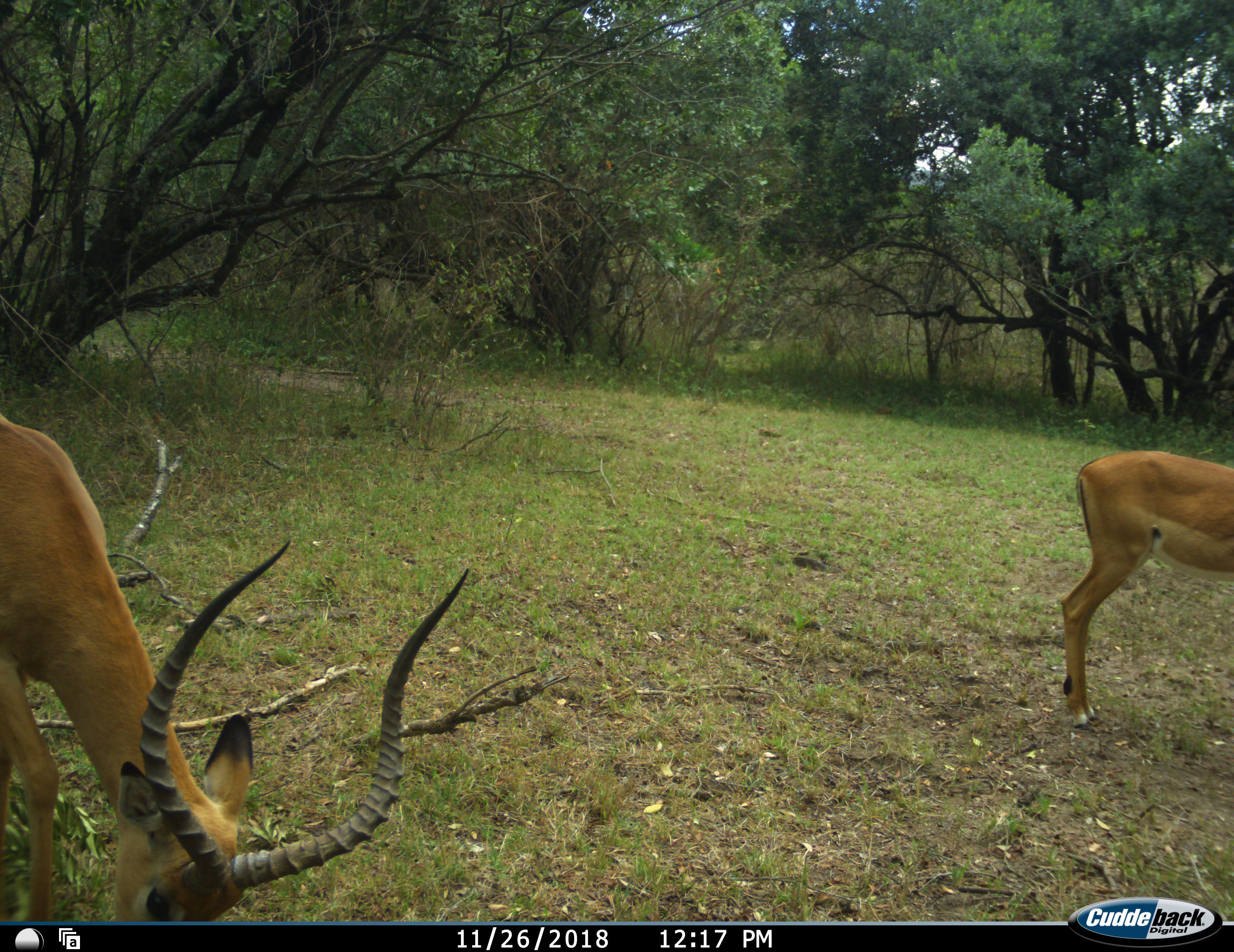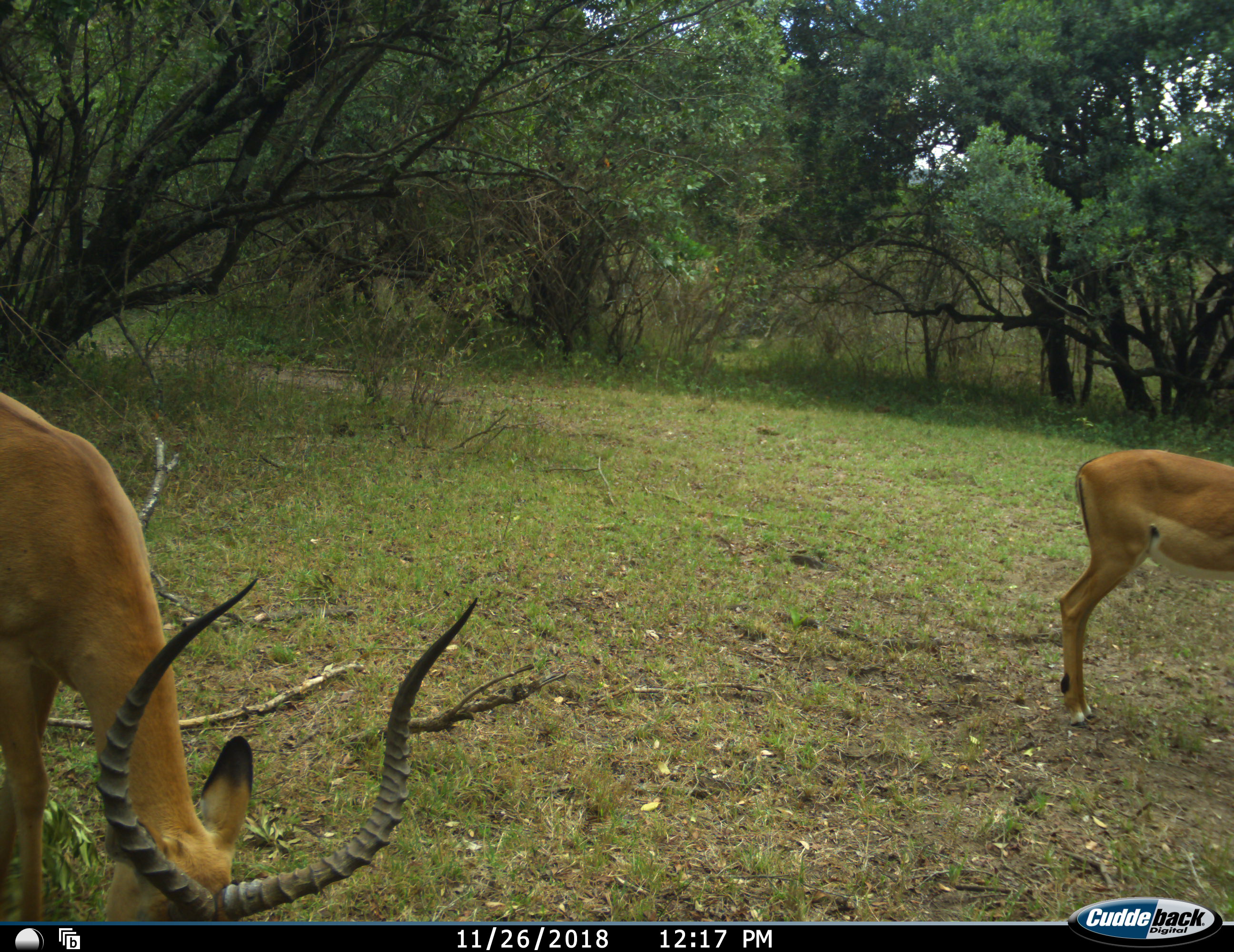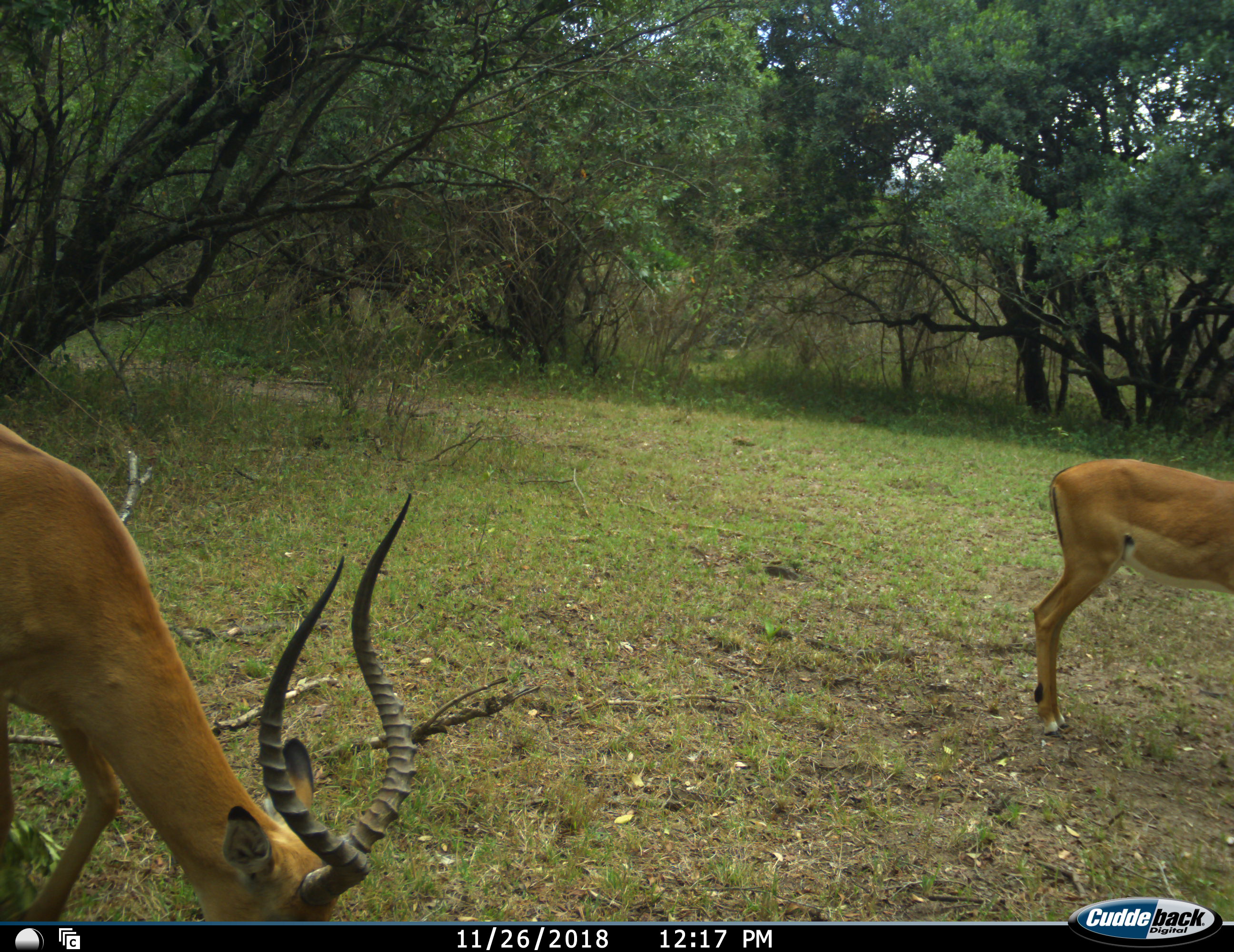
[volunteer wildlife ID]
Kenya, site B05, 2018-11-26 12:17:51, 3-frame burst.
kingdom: Animalia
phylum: Chordata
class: Mammalia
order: Artiodactyla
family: Bovidae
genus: Aepyceros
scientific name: Aepyceros melampus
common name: impala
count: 2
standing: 86%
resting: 0%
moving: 0%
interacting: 0%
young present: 0%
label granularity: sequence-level